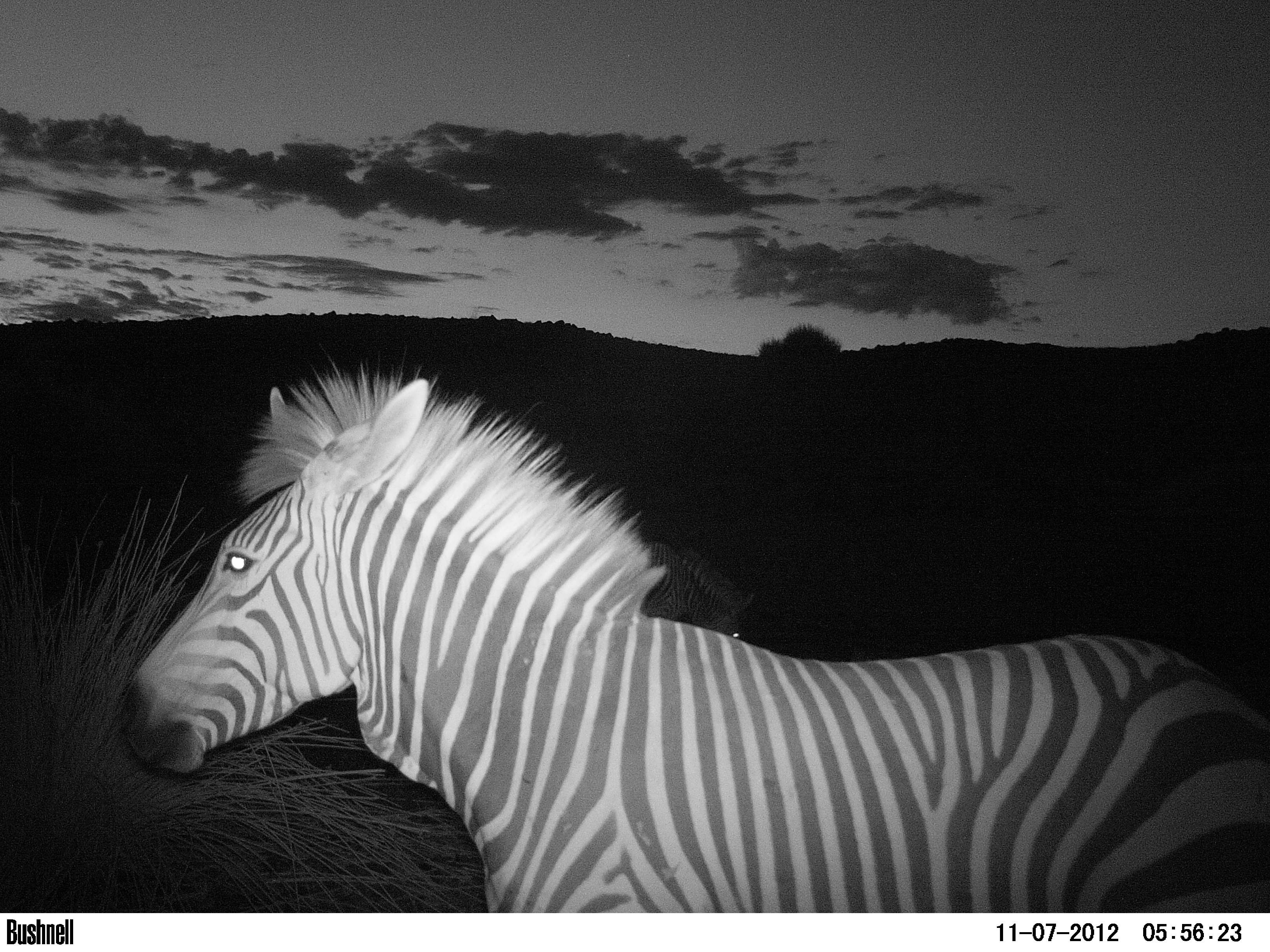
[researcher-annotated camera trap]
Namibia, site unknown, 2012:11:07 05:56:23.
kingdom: Animalia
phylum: Chordata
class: Mammalia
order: Perissodactyla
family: Equidae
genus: Equus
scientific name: Equus zebra hartmannae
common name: hartmann's mountain zebra